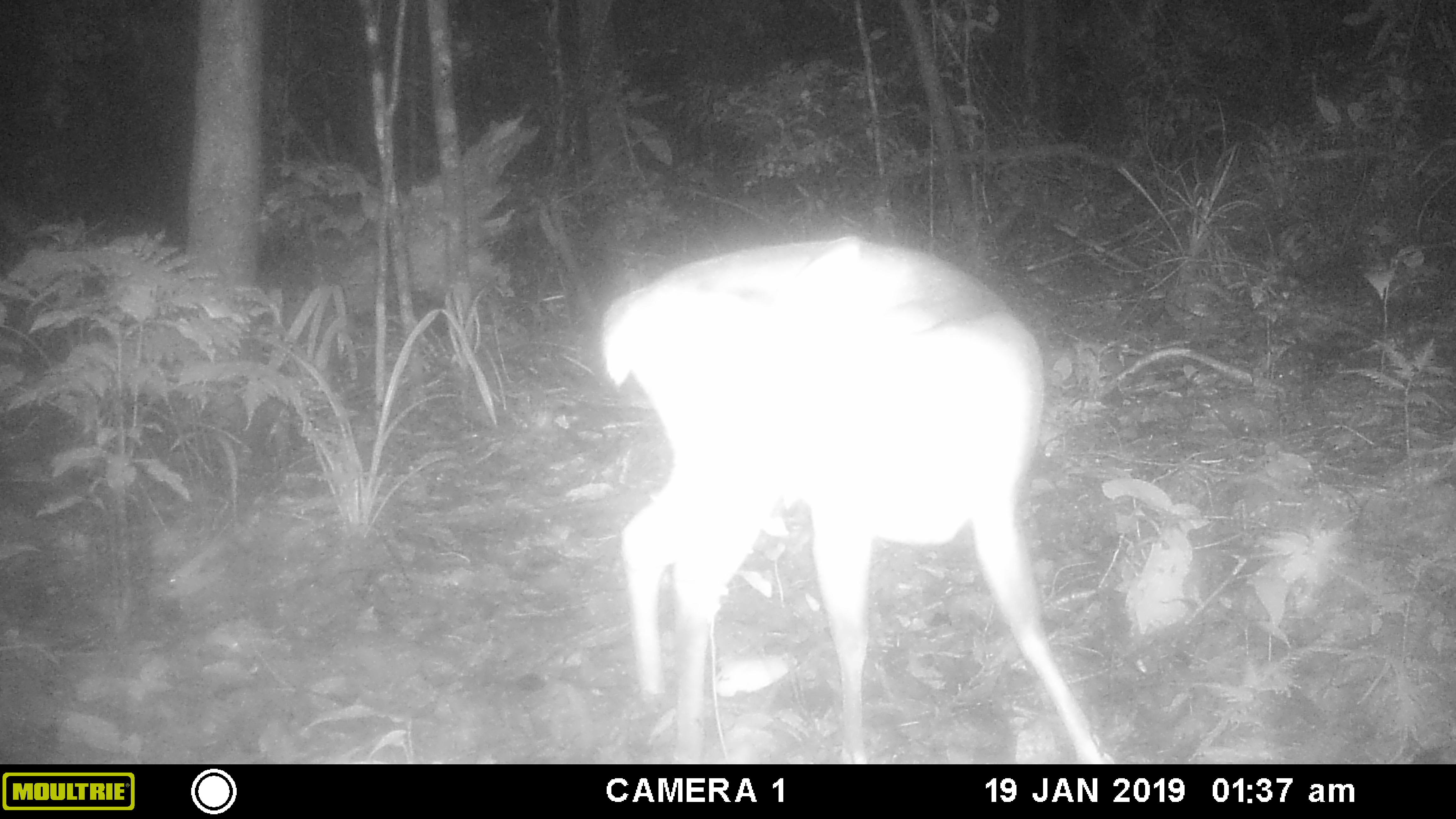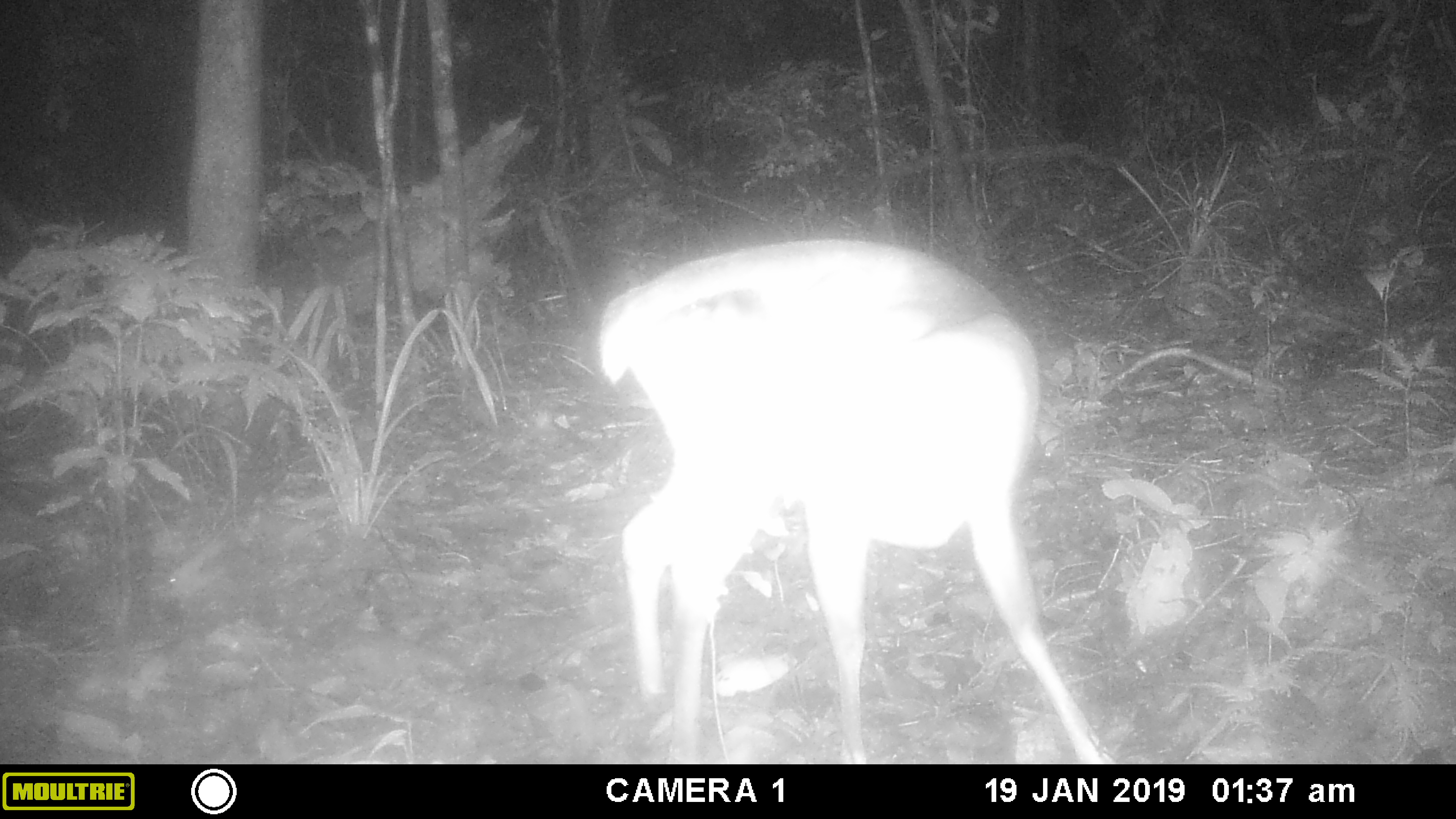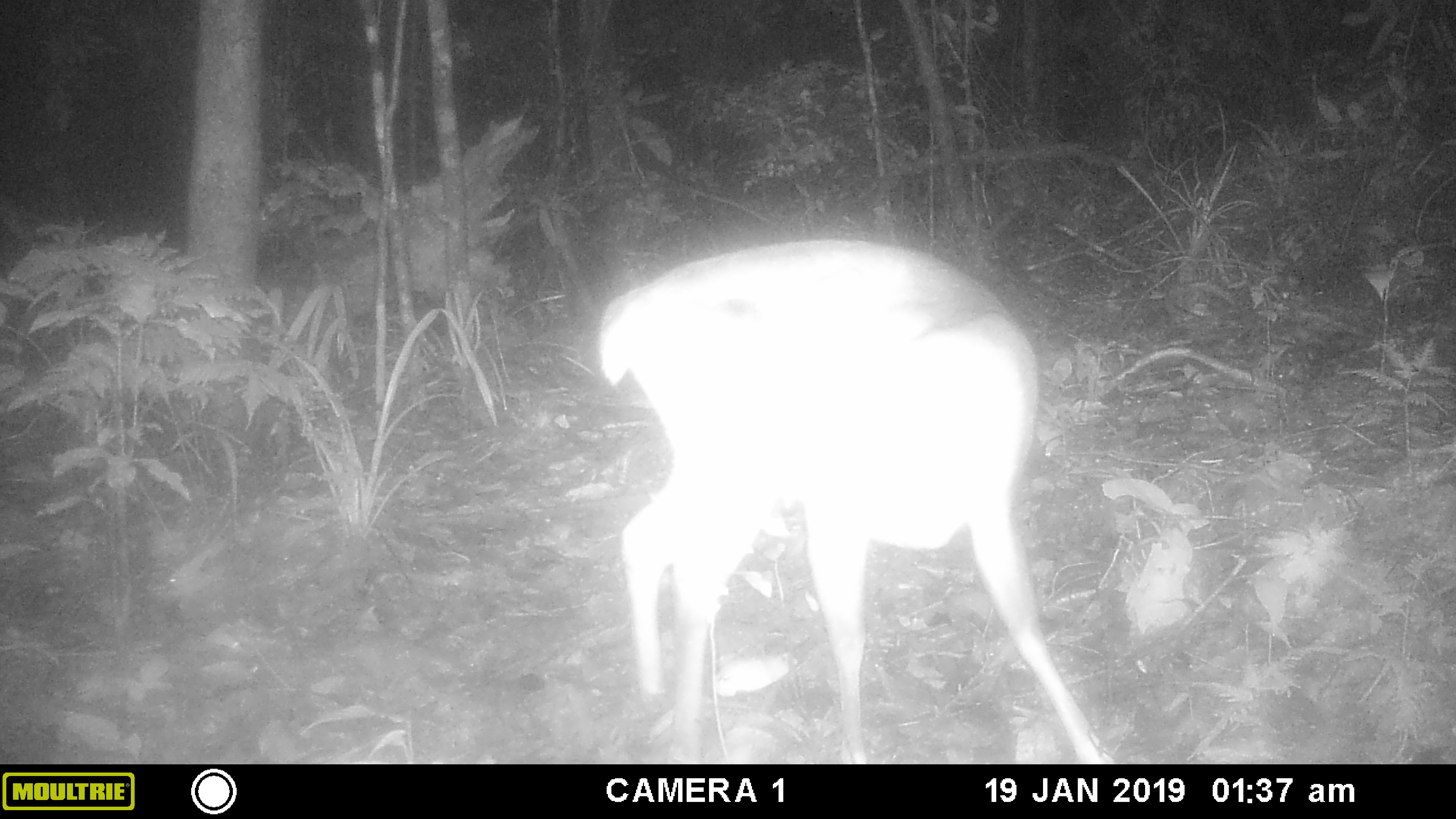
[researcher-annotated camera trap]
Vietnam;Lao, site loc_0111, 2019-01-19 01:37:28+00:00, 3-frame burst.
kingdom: Animalia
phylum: Chordata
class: Mammalia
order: Artiodactyla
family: Cervidae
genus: Muntiacus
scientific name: Muntiacus vuquangensis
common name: large-antlered muntjac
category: large antlered muntjac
Large antlered muntjac (large-antlered muntjac) (Muntiacus vuquangensis). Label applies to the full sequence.